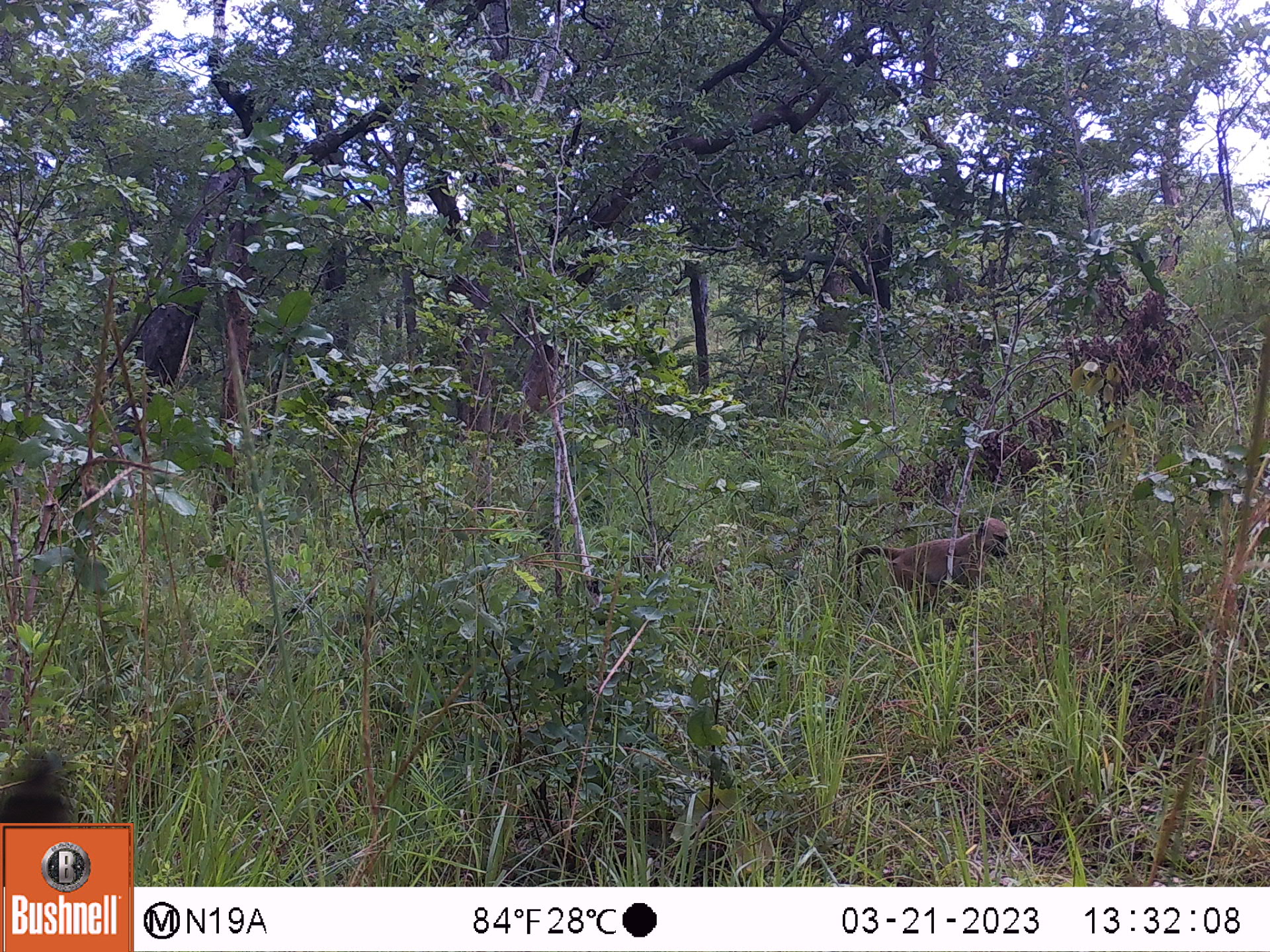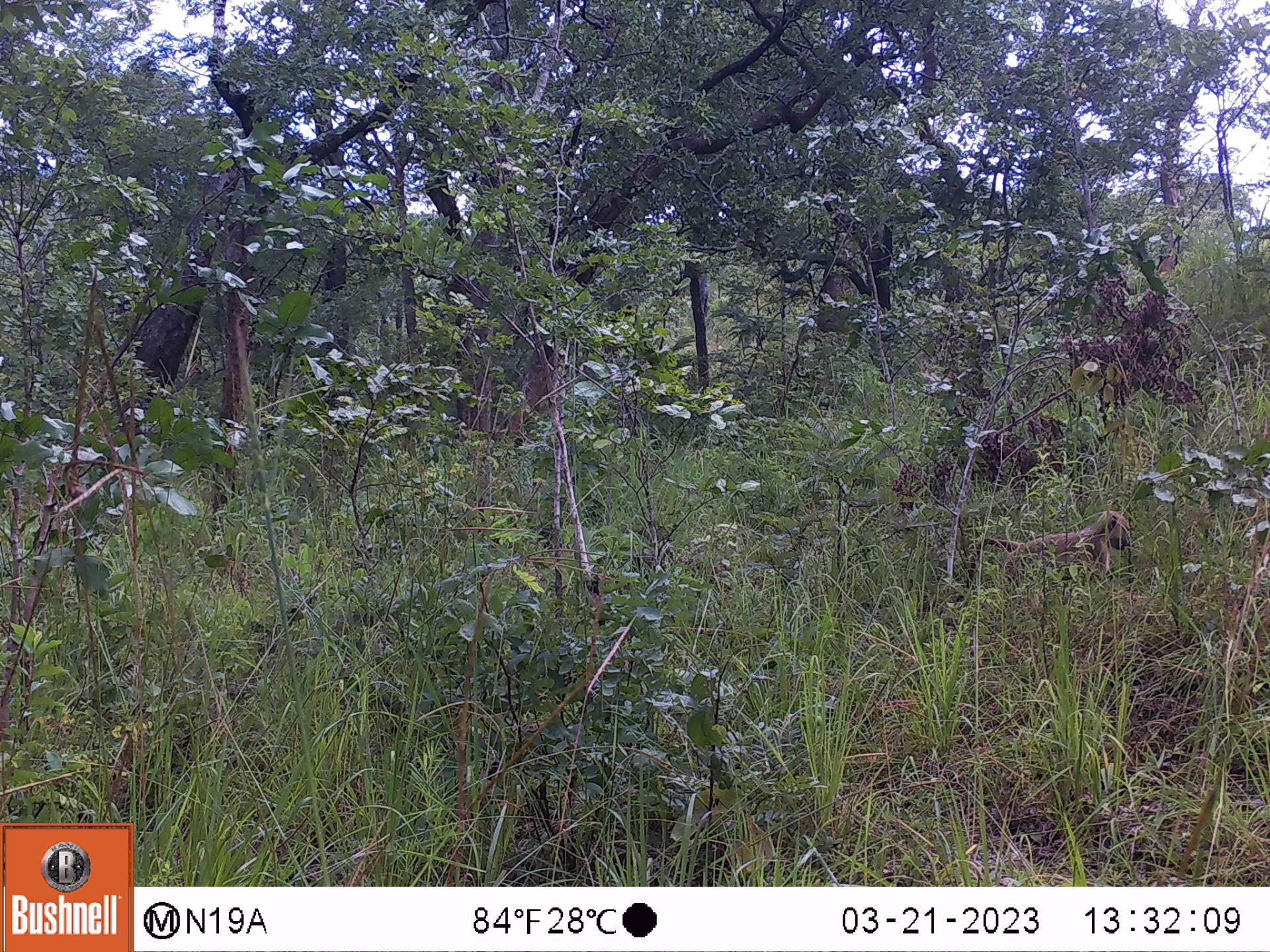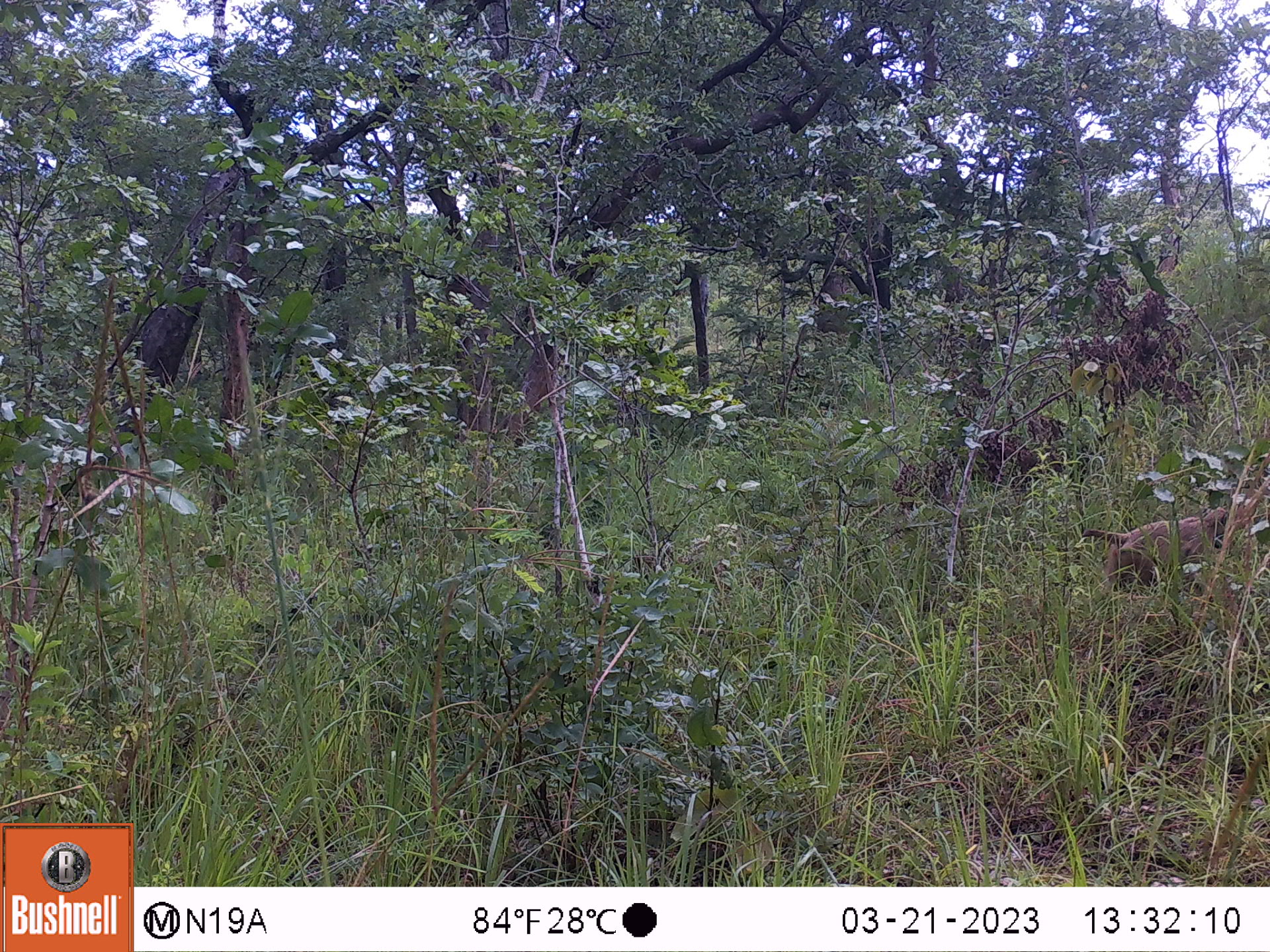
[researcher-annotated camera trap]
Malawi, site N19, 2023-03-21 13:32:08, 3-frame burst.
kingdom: Animalia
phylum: Chordata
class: Mammalia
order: Primates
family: Cercopithecidae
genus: Papio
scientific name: Papio cynocephalus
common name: yellow baboon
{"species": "yellow baboon (Papio cynocephalus)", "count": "1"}